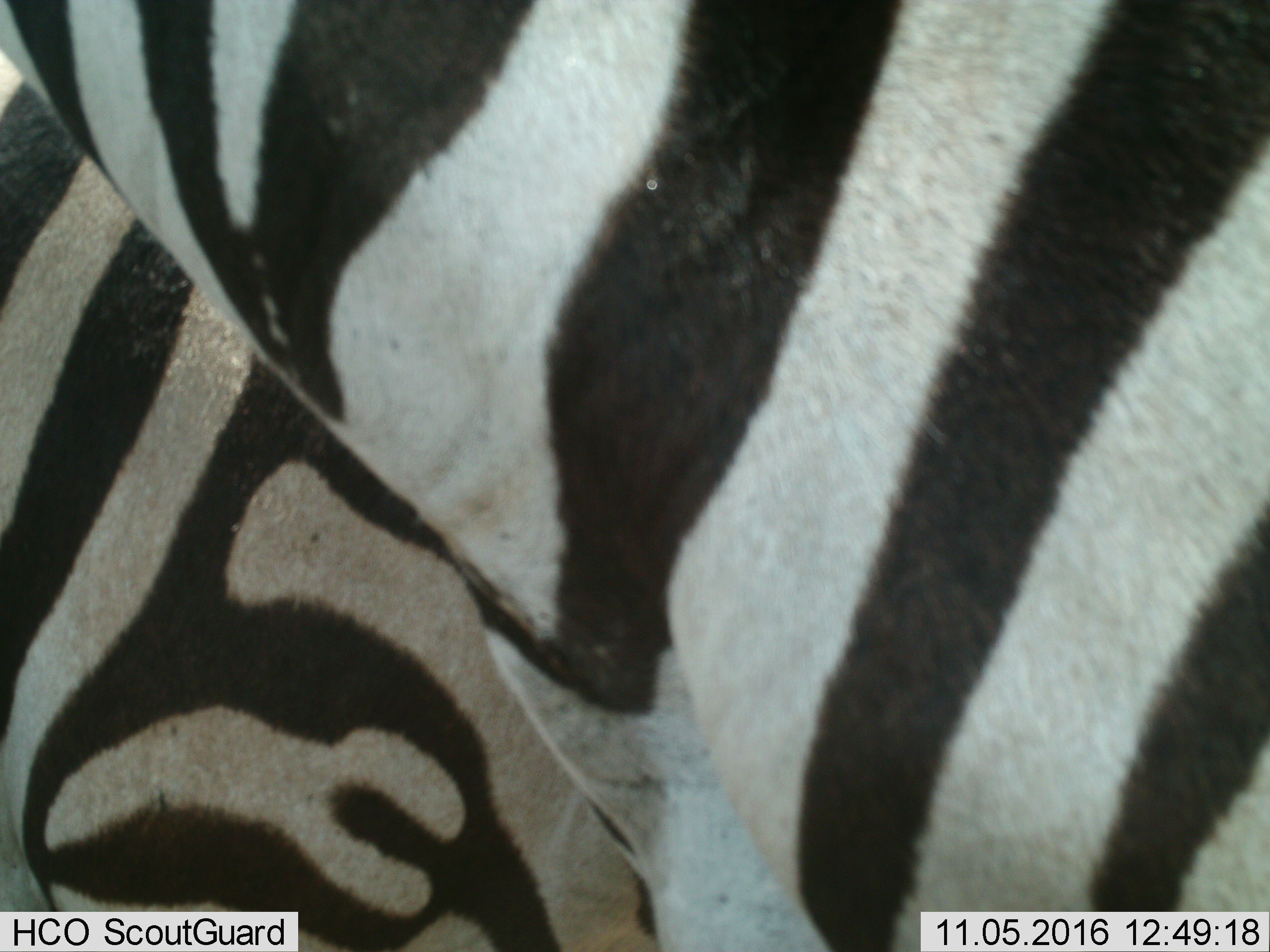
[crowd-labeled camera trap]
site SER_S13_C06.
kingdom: Animalia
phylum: Chordata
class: Mammalia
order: Perissodactyla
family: Equidae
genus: Equus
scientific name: Equus quagga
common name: plains zebra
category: zebraplains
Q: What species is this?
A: Zebraplains (plains zebra) (Equus quagga).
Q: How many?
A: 2.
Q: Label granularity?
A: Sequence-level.